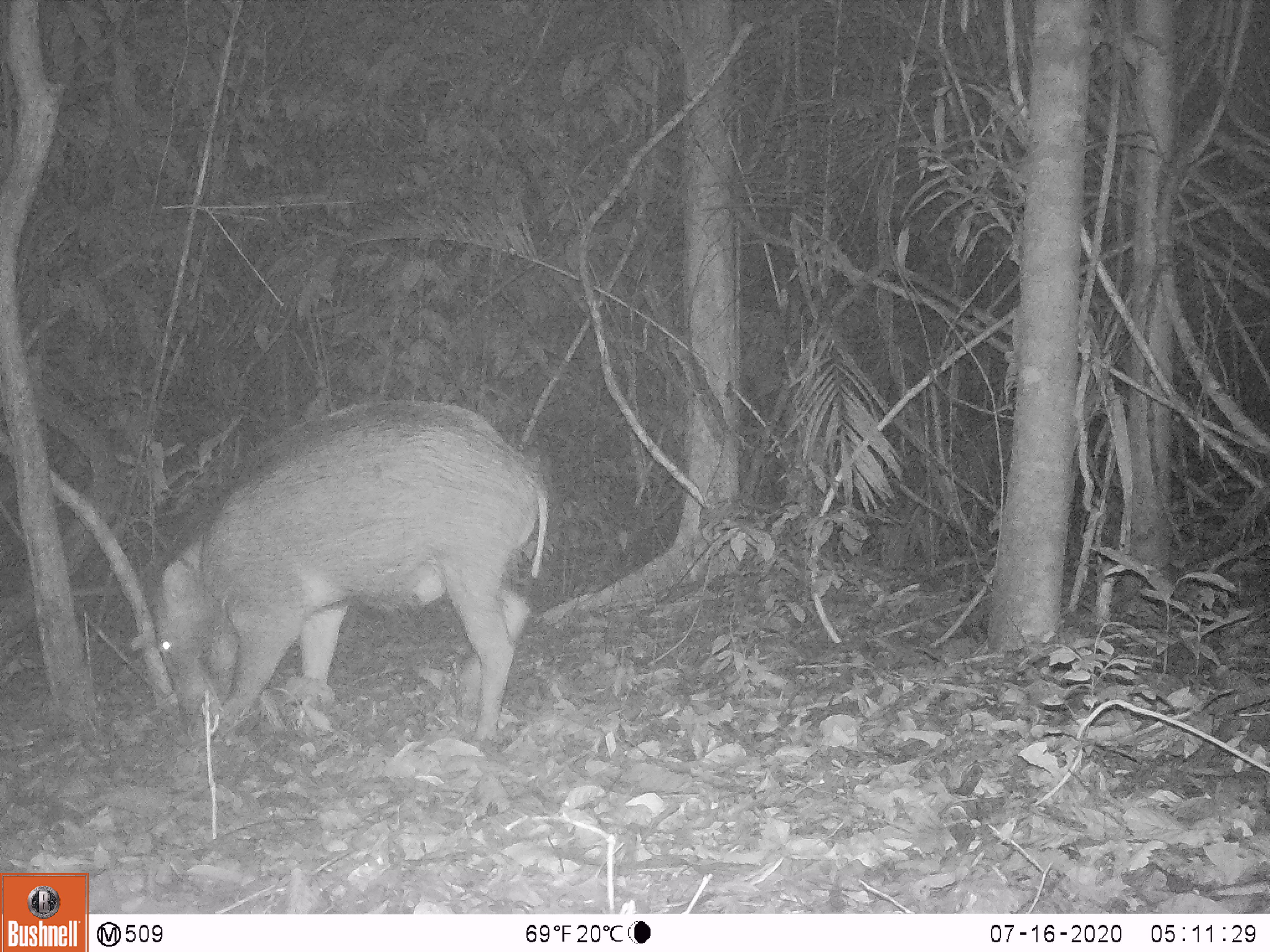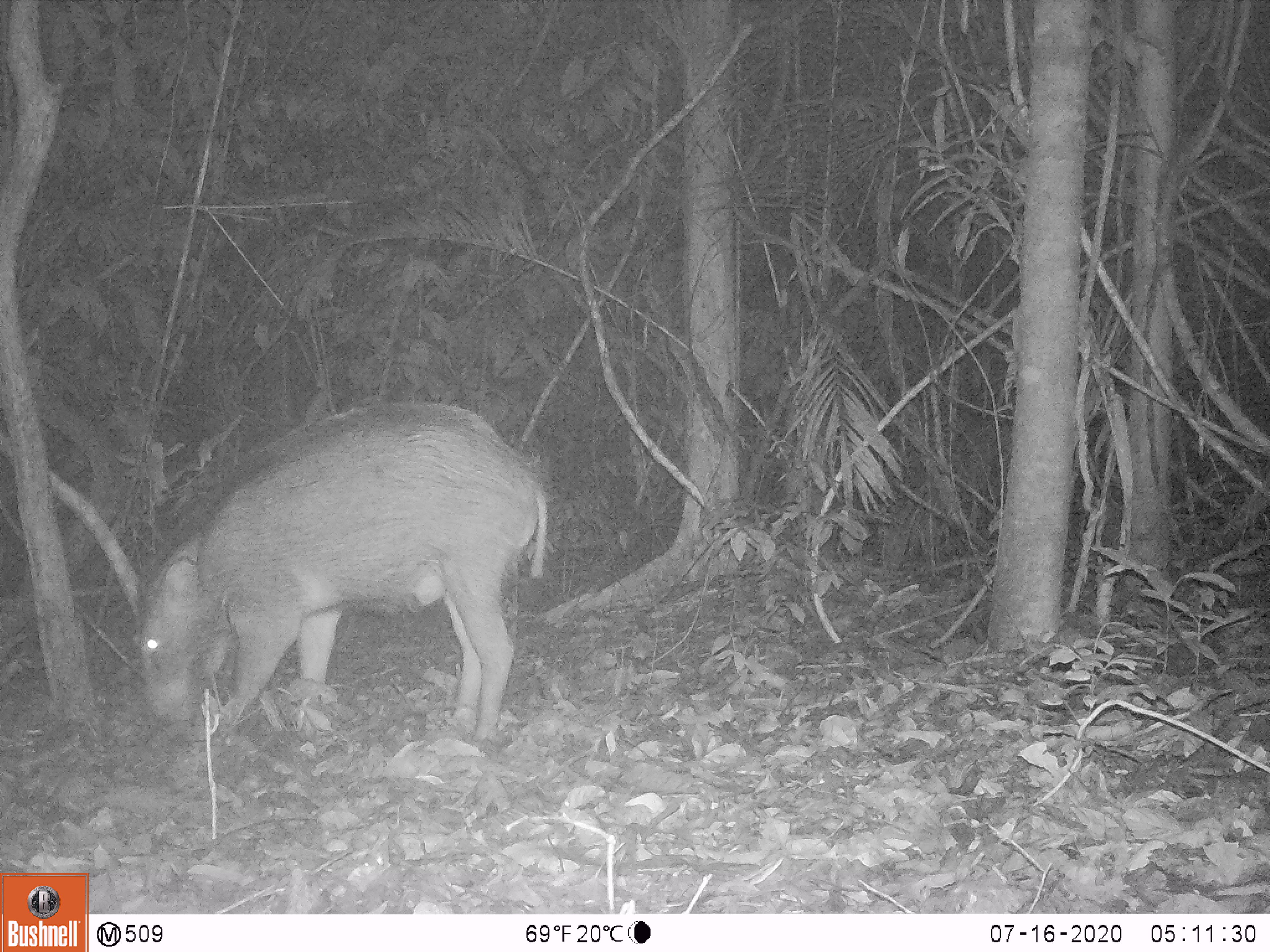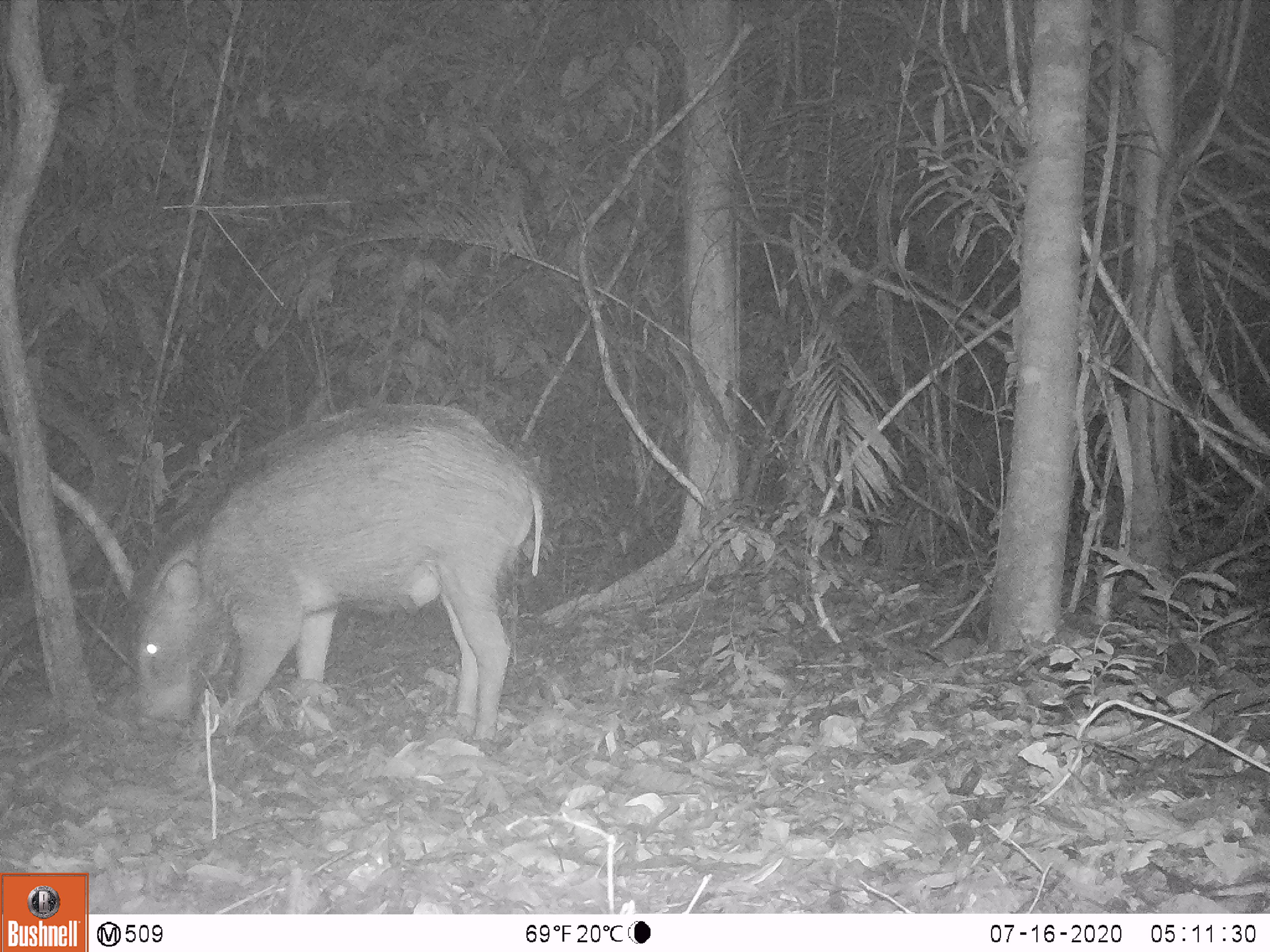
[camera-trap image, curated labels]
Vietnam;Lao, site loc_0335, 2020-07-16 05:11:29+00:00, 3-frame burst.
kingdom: Animalia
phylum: Chordata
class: Mammalia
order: Artiodactyla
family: Suidae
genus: Sus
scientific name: Sus scrofa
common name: eurasian wild pig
Eurasian wild pig (Sus scrofa). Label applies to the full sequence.